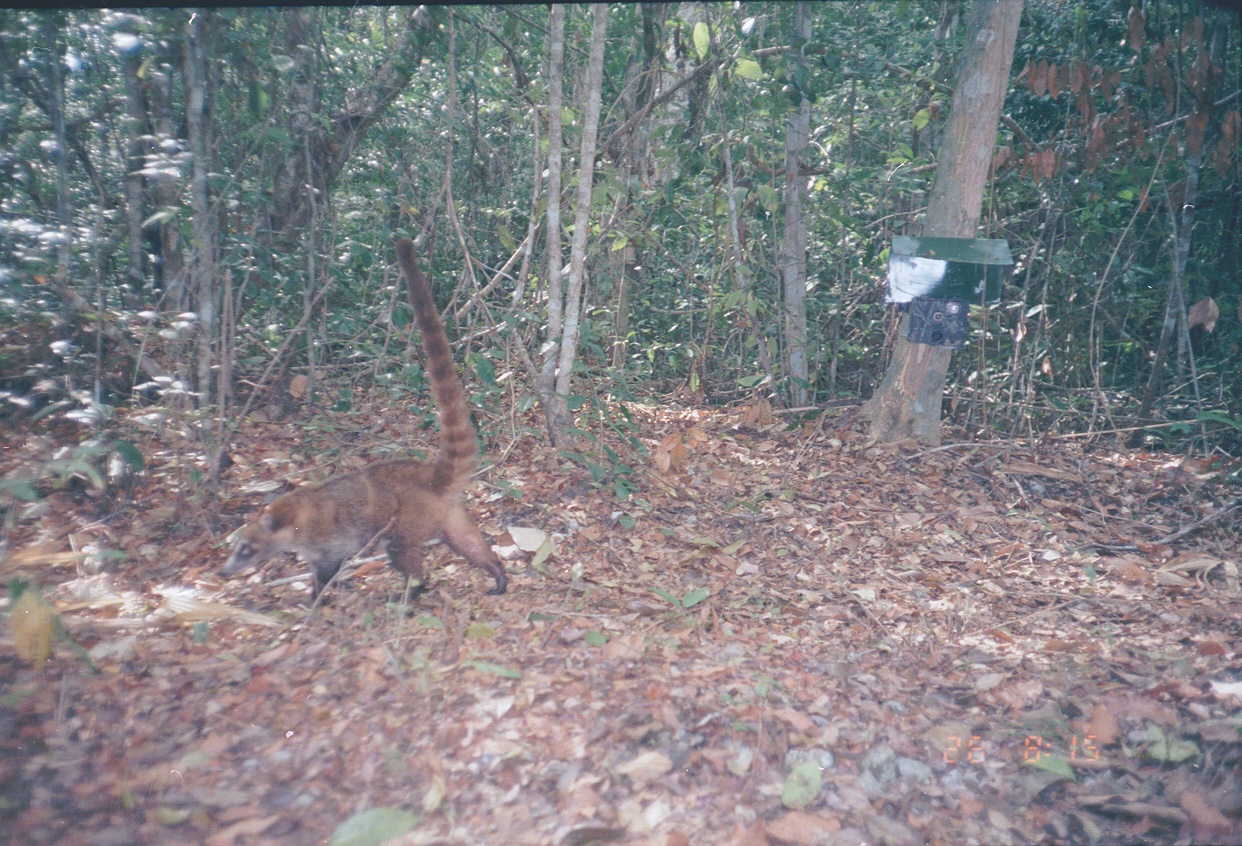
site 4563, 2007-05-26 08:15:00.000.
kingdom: Animalia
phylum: Chordata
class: Mammalia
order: Carnivora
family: Procyonidae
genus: Nasua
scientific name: Nasua narica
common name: white-nosed coati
Nasua narica (white-nosed coati), count 1.